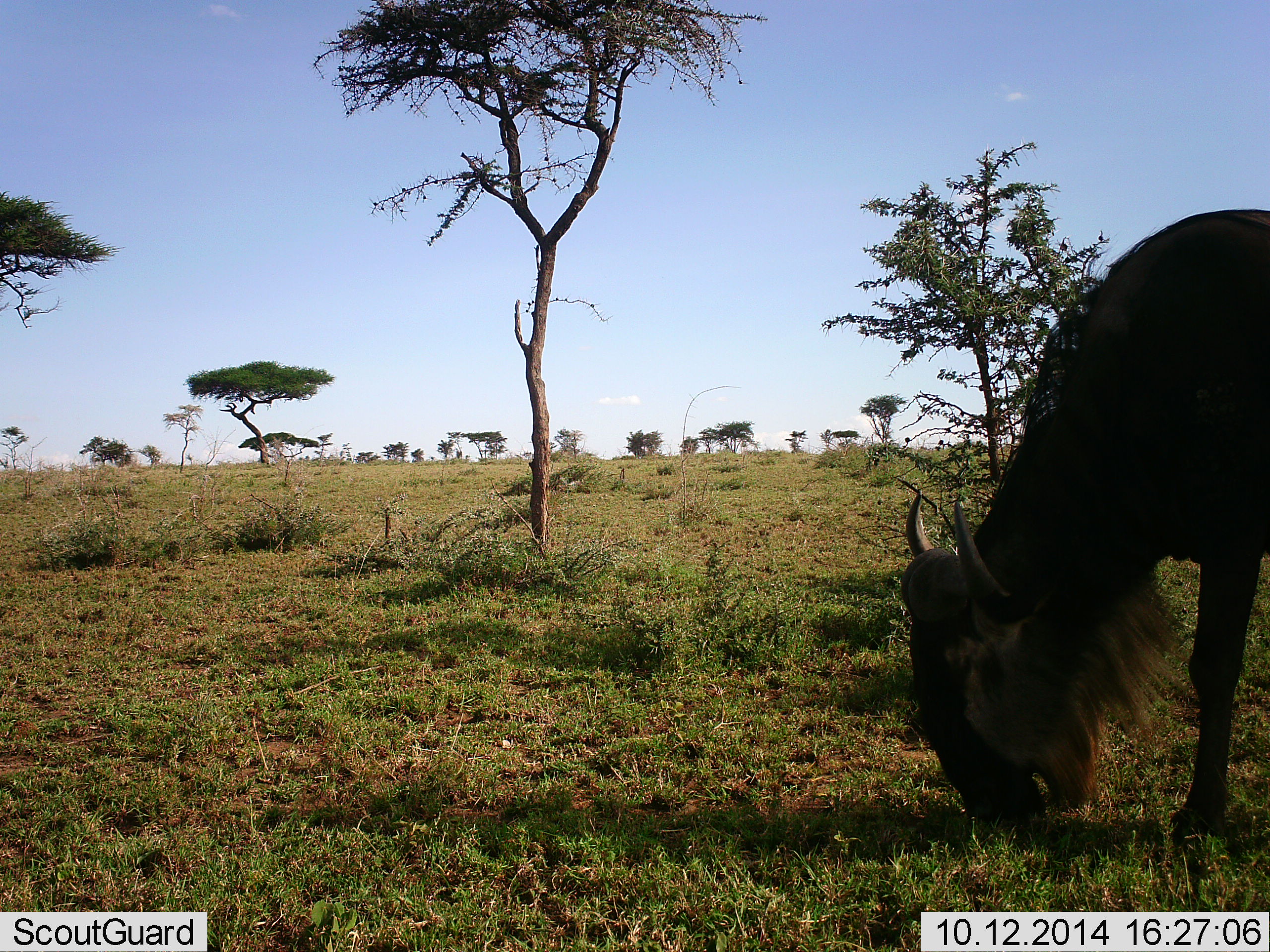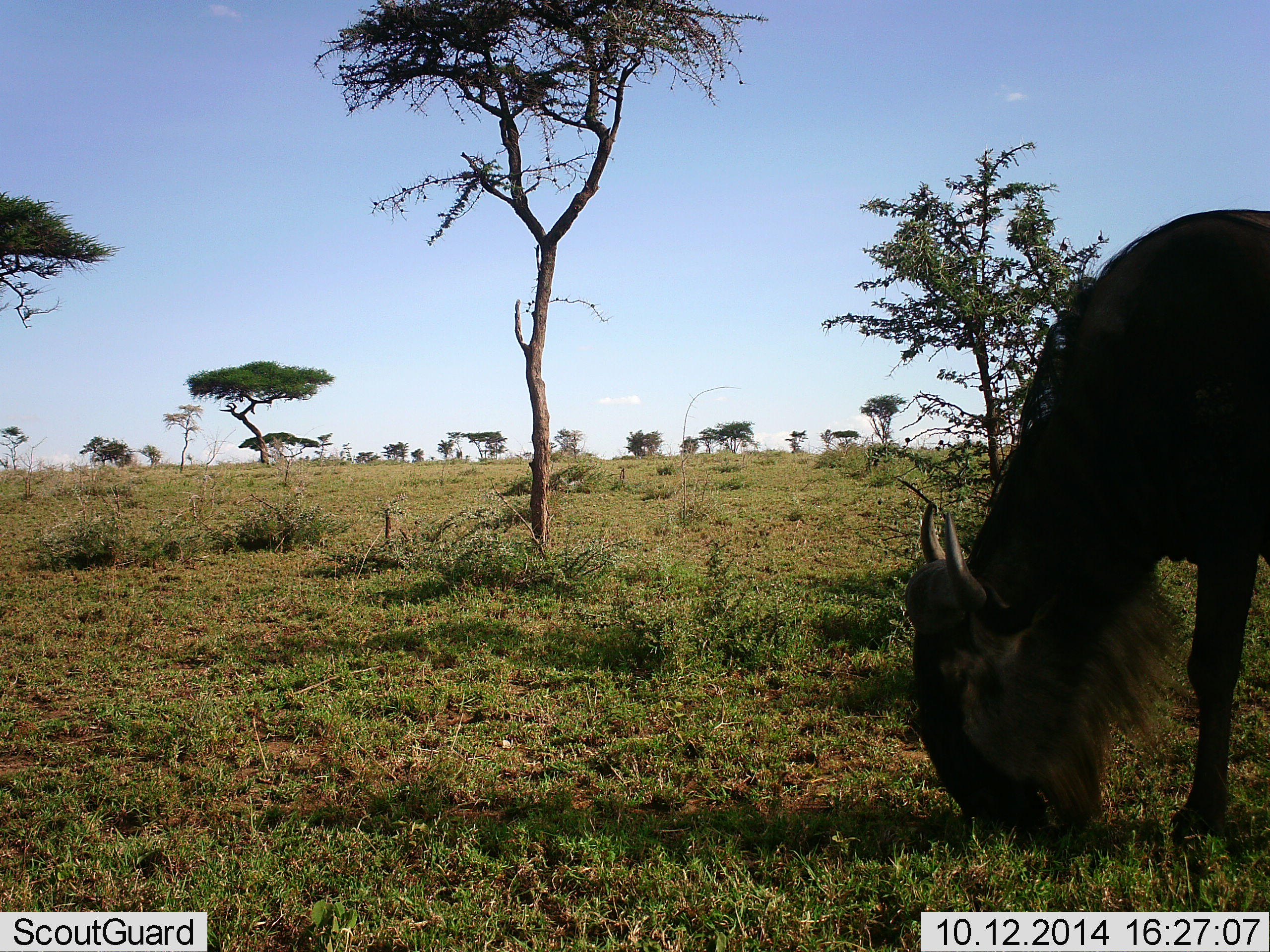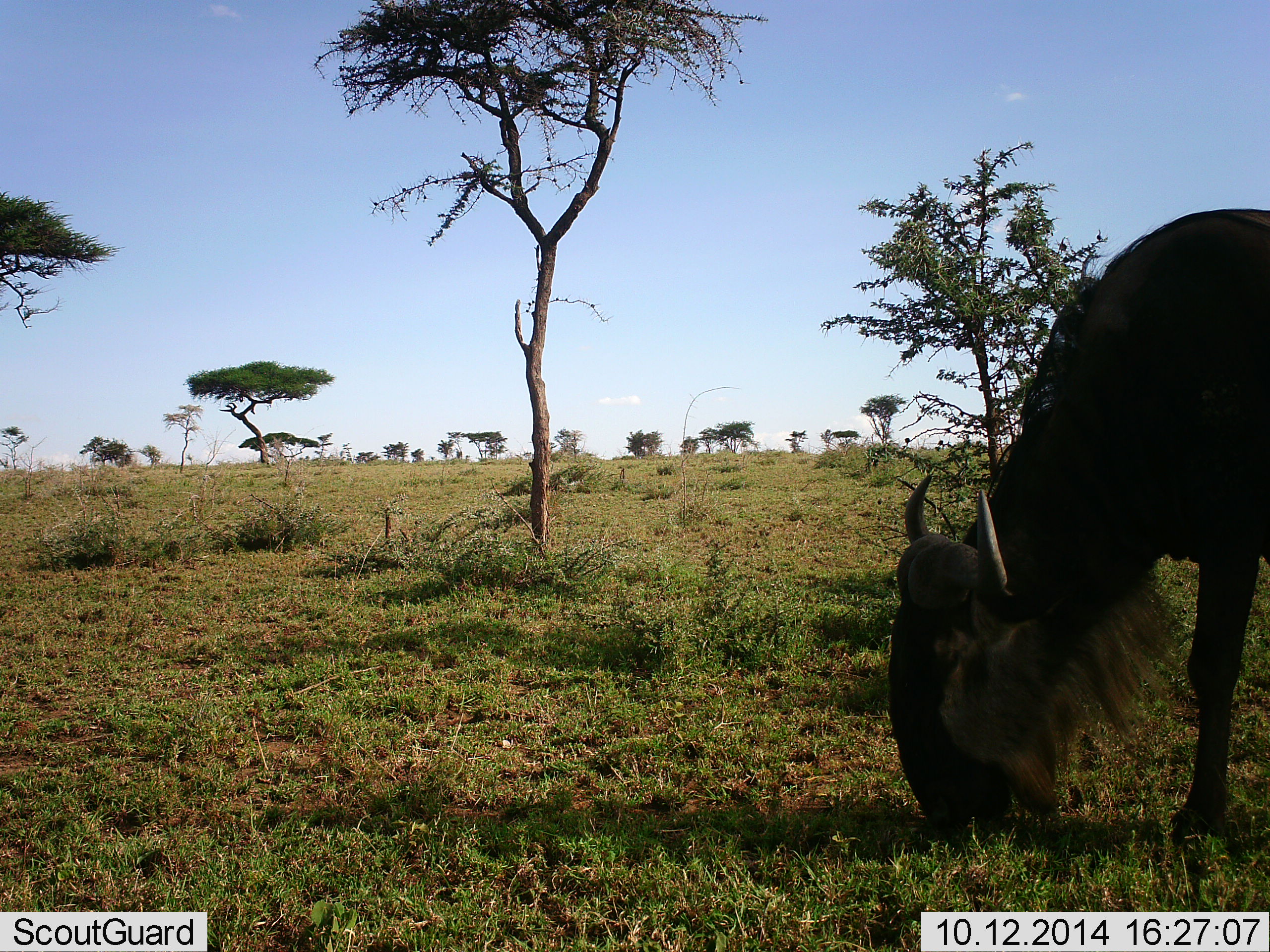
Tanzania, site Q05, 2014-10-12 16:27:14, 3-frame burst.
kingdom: Animalia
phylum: Chordata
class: Mammalia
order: Artiodactyla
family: Bovidae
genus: Connochaetes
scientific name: Connochaetes taurinus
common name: blue wildebeest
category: wildebeest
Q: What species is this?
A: Wildebeest (blue wildebeest) (Connochaetes taurinus).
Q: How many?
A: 1.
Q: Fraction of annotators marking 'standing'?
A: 0%.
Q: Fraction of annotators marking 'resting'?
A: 0%.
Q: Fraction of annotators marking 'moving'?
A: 0%.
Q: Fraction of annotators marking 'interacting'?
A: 0%.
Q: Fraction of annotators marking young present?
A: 0%.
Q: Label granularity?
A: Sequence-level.